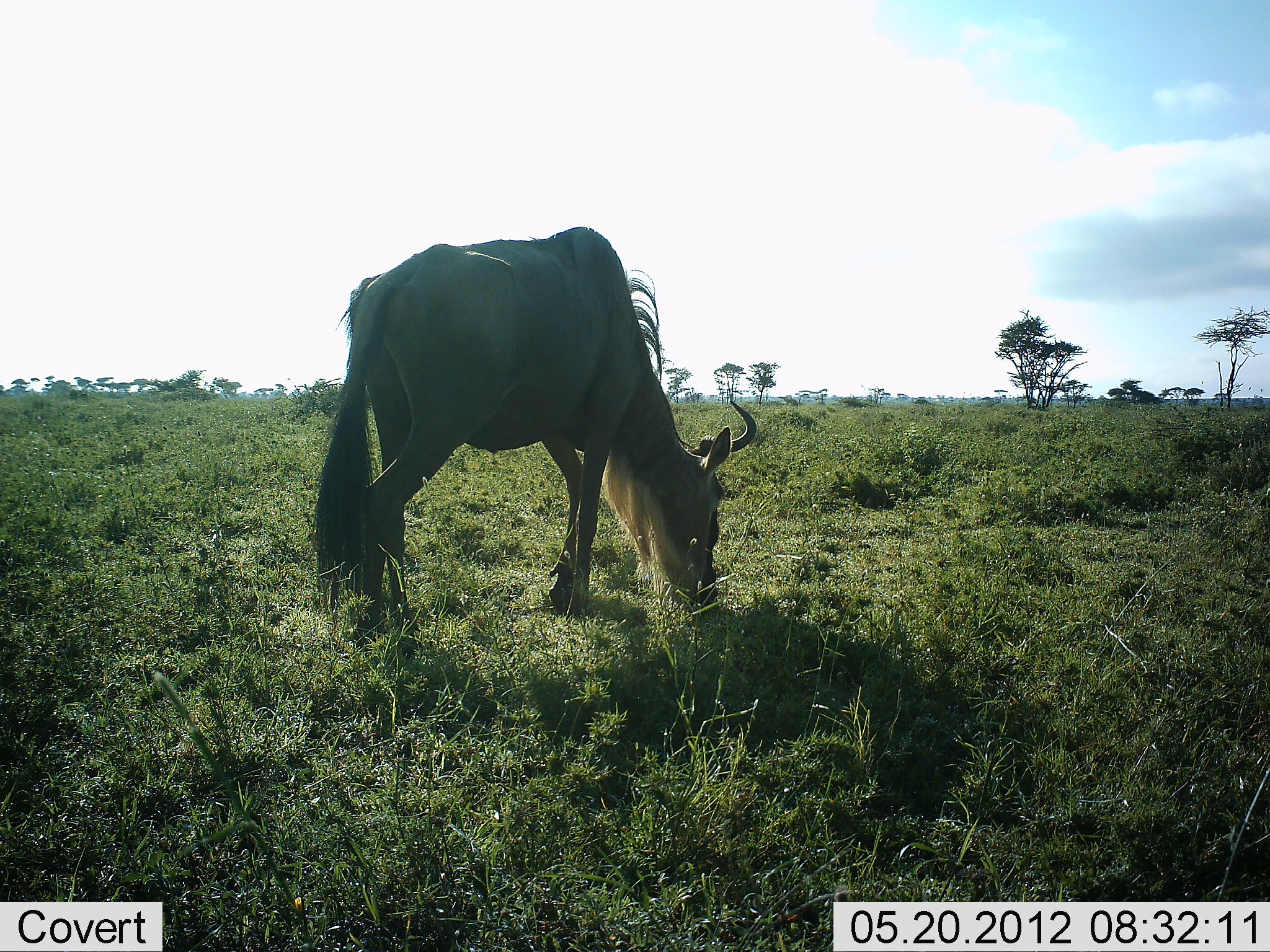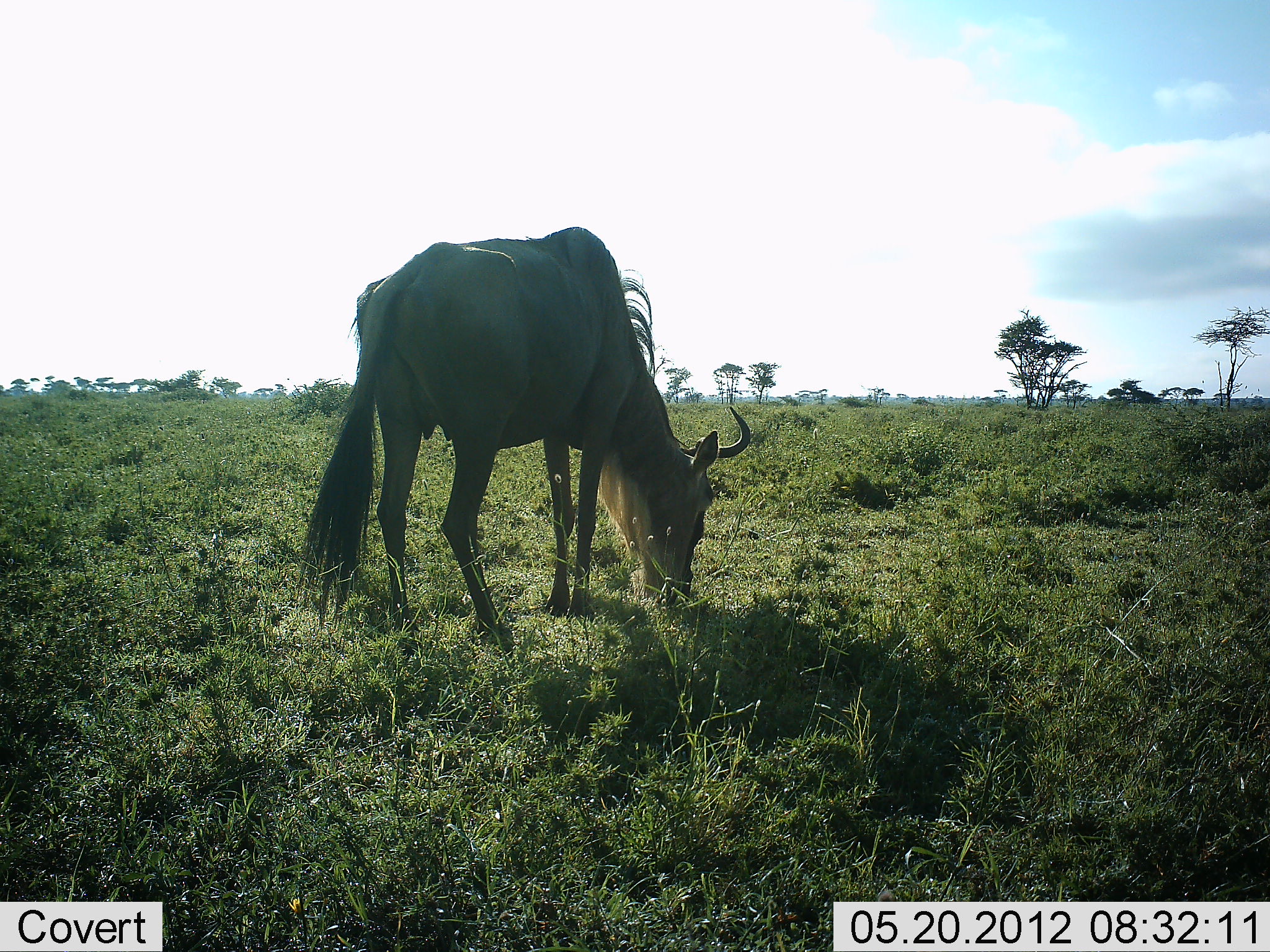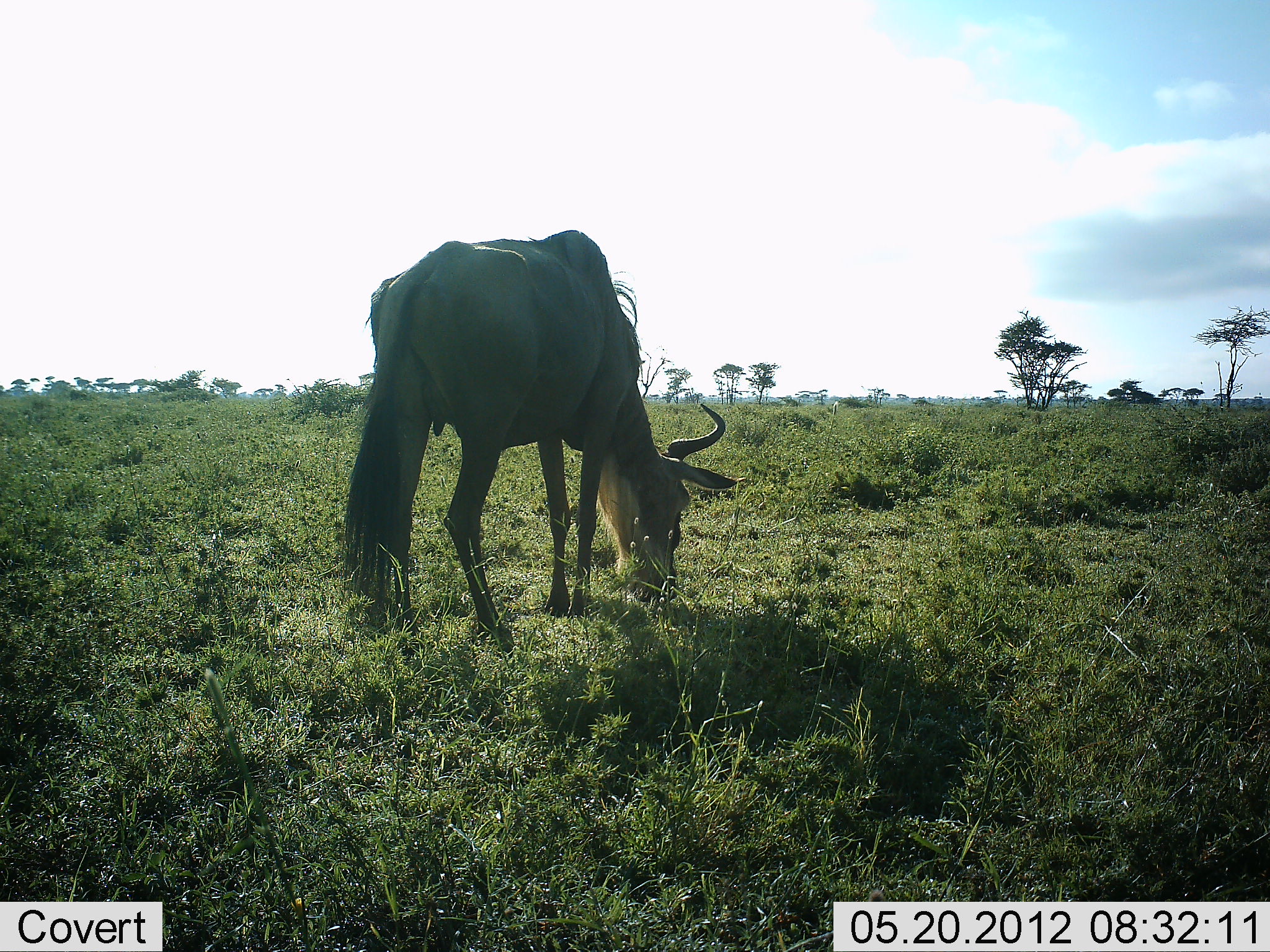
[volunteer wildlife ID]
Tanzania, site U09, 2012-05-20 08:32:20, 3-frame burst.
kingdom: Animalia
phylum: Chordata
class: Mammalia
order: Artiodactyla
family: Bovidae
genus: Connochaetes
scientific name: Connochaetes taurinus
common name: blue wildebeest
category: wildebeest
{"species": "wildebeest (blue wildebeest) (Connochaetes taurinus)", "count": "1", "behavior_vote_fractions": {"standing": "30%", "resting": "0%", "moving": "0%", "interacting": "0%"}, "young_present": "0%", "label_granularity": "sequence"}